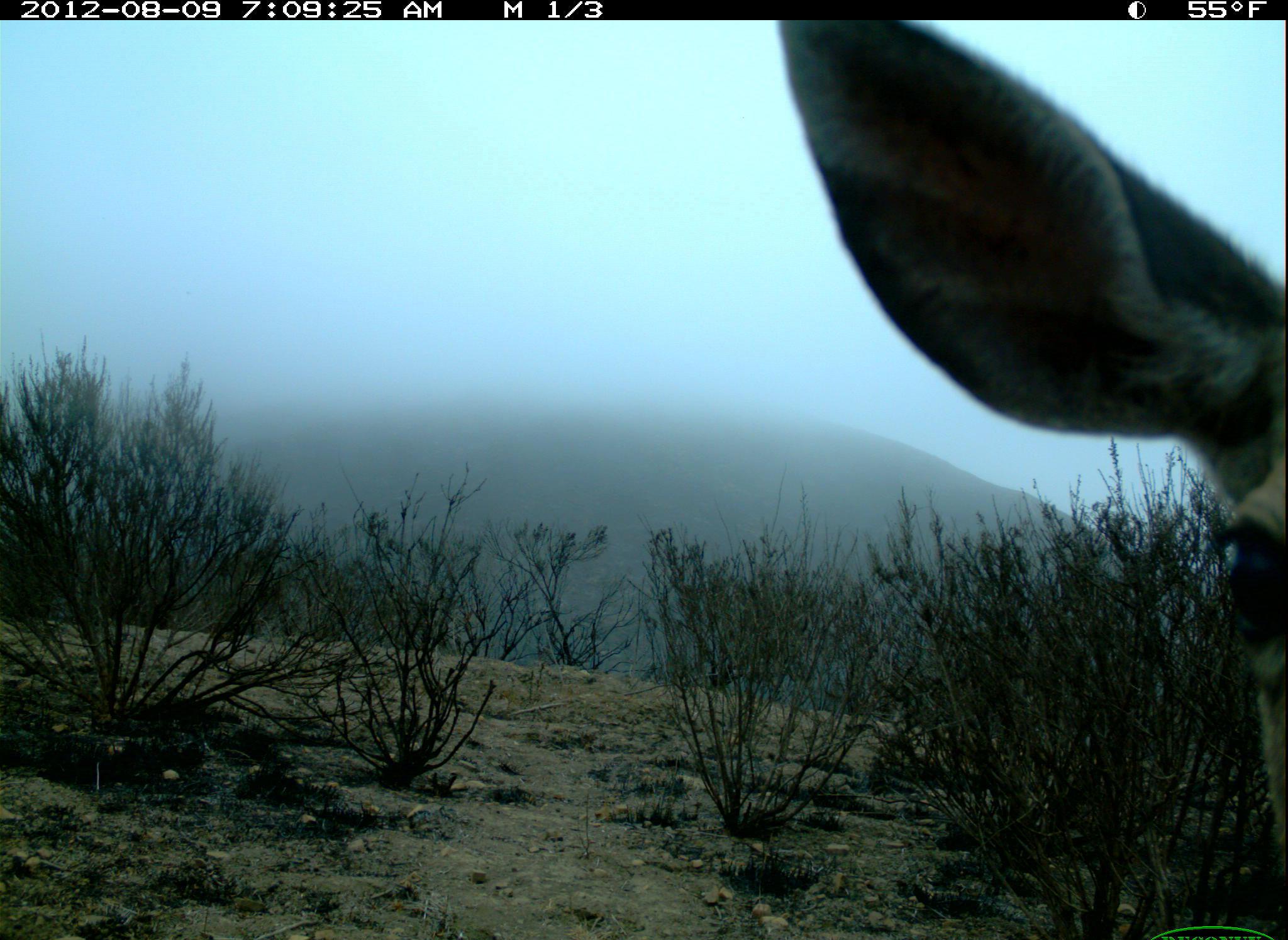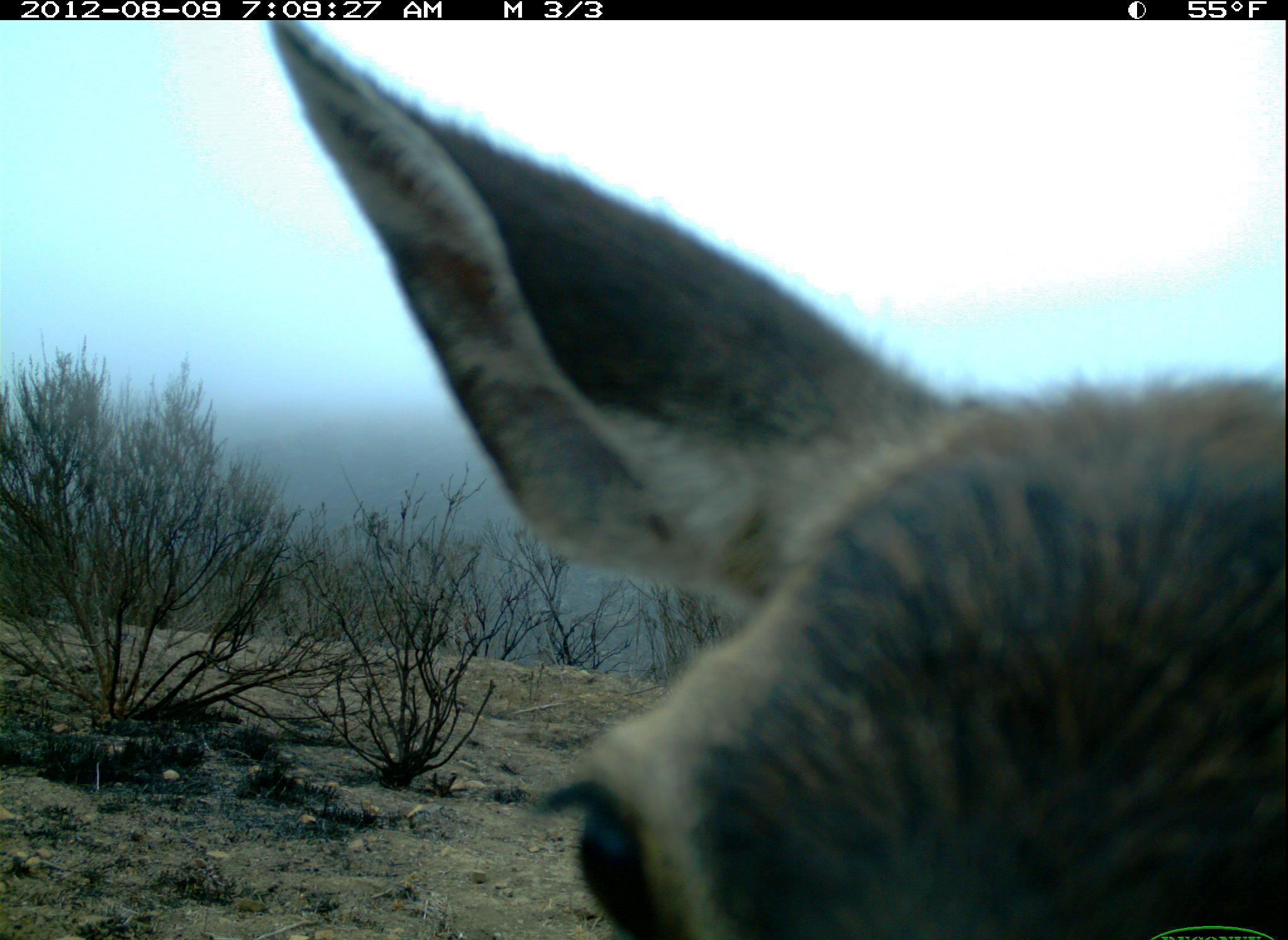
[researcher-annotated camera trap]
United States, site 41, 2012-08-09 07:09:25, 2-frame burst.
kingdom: Animalia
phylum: Chordata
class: Mammalia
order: Artiodactyla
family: Cervidae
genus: Odocoileus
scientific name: Odocoileus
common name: deer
Deer (Odocoileus).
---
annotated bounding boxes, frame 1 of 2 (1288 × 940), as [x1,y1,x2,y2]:
deer: [772,20,1285,868]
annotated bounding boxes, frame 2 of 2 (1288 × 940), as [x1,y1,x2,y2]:
deer: [249,19,1286,940]